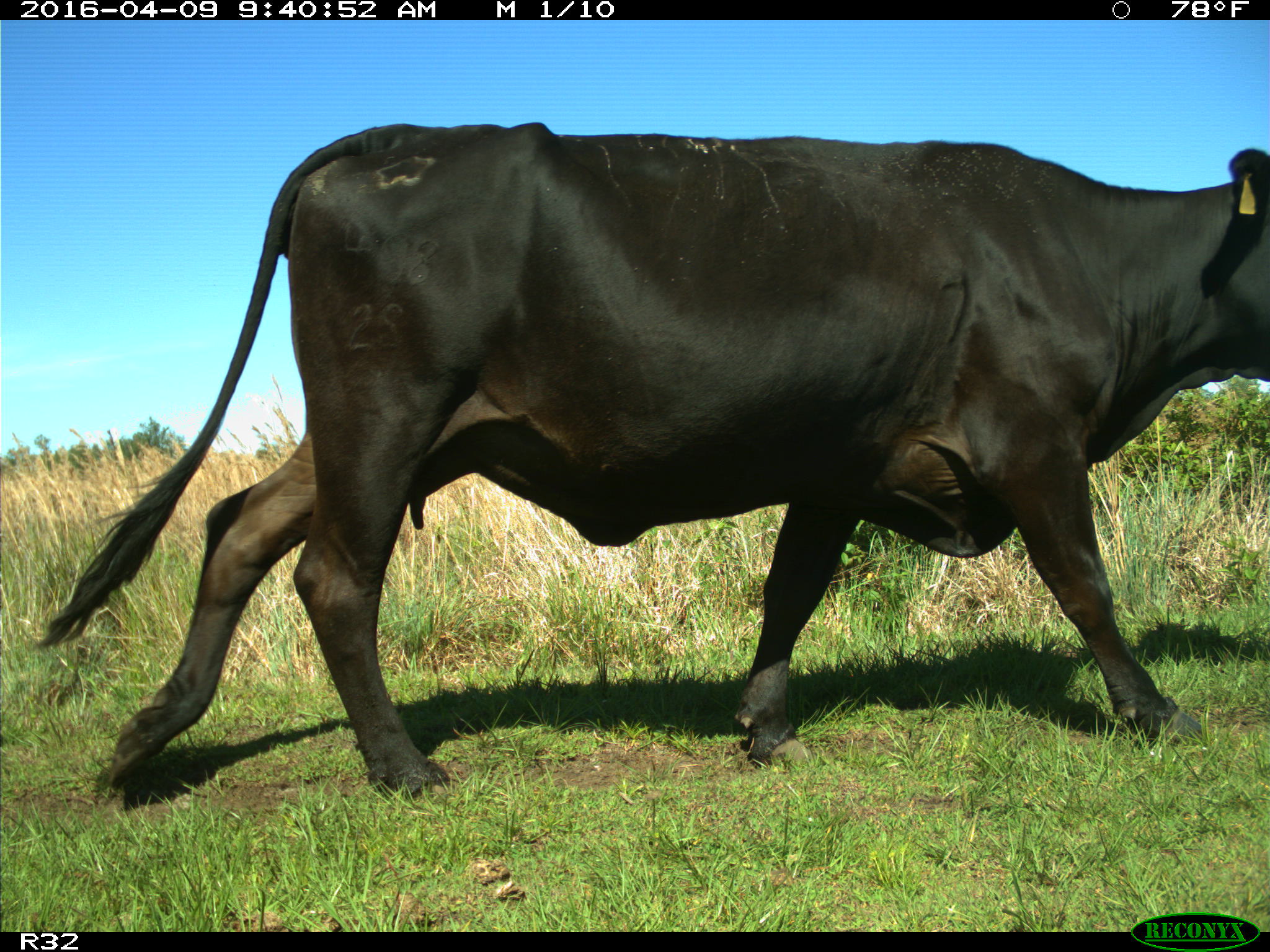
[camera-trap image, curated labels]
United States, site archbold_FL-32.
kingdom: Animalia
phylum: Chordata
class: Mammalia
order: Artiodactyla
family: Bovidae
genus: Bos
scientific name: Bos taurus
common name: domestic cow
Bos taurus (domestic cow).